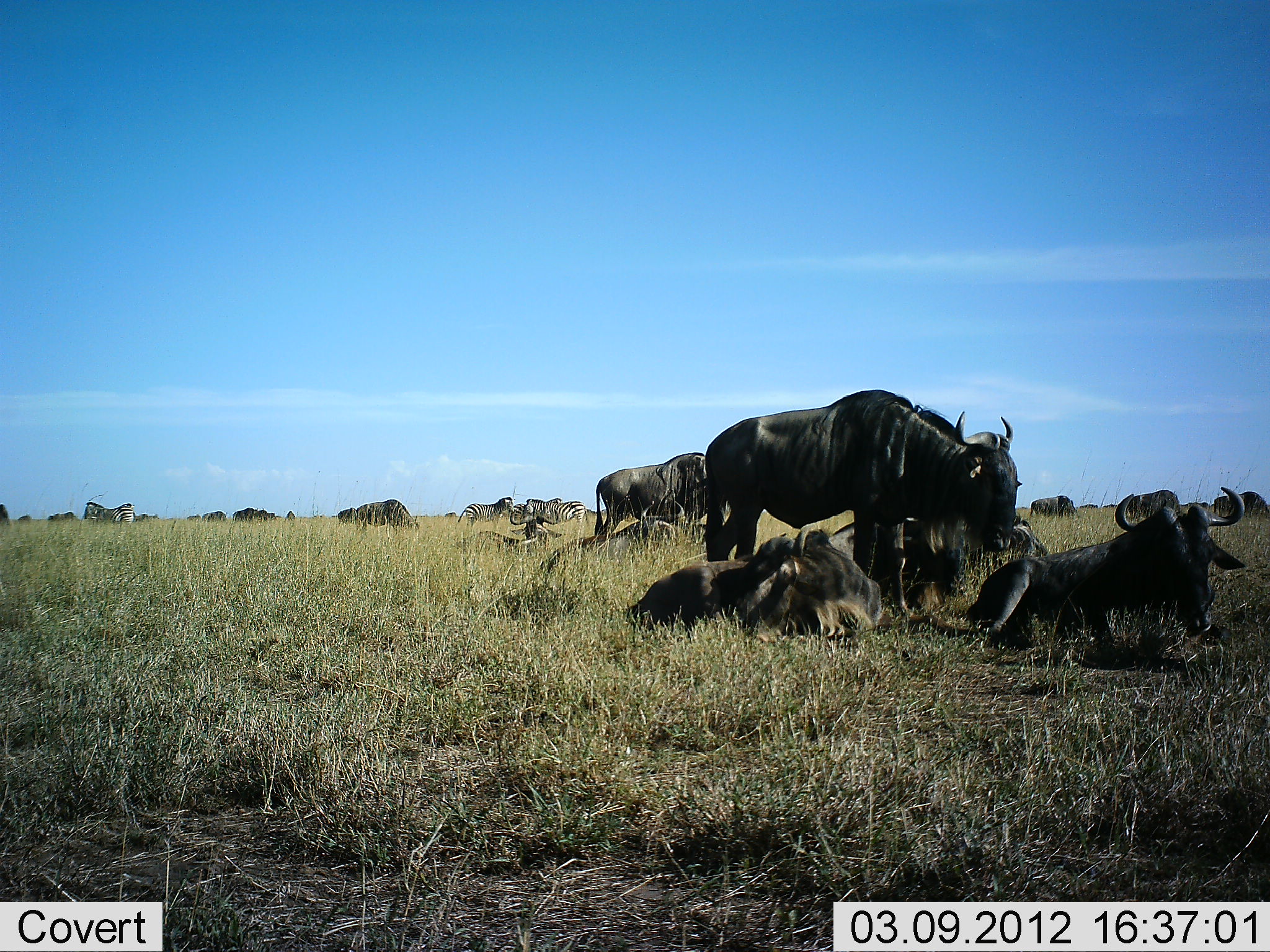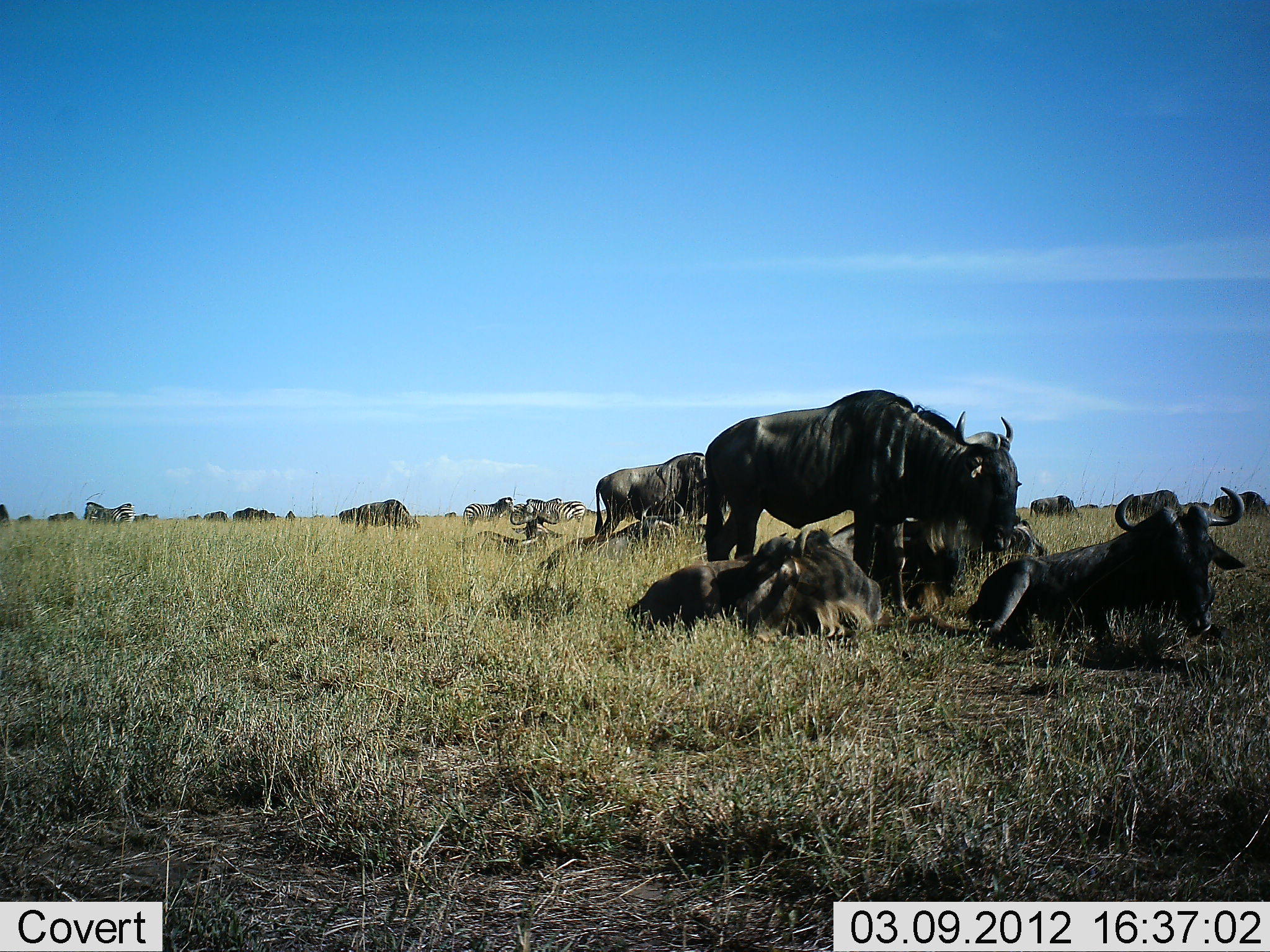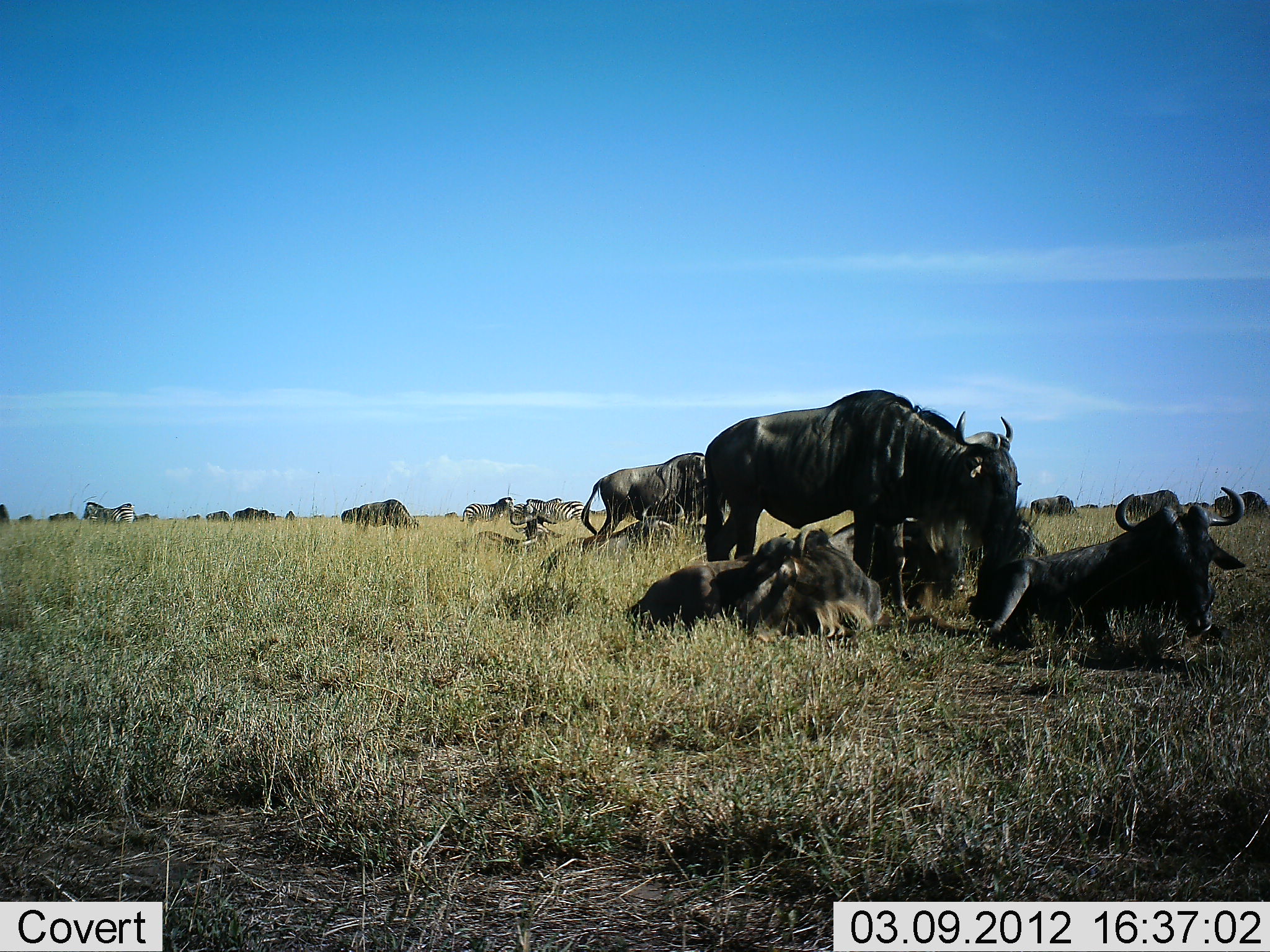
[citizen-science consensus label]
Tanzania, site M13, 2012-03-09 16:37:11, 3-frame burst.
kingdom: Animalia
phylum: Chordata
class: Mammalia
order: Artiodactyla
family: Bovidae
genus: Connochaetes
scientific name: Connochaetes taurinus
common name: blue wildebeest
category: wildebeest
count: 11-50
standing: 80%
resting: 100%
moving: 4%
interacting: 0%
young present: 0%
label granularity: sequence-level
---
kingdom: Animalia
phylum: Chordata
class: Mammalia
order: Perissodactyla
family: Equidae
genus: Equus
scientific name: Equus quagga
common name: plains zebra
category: zebra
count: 4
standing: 93%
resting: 14%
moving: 0%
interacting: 0%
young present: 0%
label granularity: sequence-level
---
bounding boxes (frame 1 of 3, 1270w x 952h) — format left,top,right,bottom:
animal: 699,392,1022,620; 965,487,1246,670; 827,517,1052,605; 728,520,883,638; 624,526,788,630; 540,501,685,579; 594,452,708,535; 452,508,567,563; 521,498,587,539; 355,500,421,535; 457,497,514,529; 1213,491,1270,520; 1125,489,1181,518; 83,502,135,526; 1030,495,1078,521; 337,507,359,526; 232,508,257,522; 202,511,228,524; 508,504,527,520; 1187,502,1212,514; 253,507,268,521; 1181,502,1210,507; 285,510,295,522; 1080,504,1099,510; 1103,504,1118,509; 312,514,324,520; 586,508,595,516; 599,509,607,518; 267,513,276,520; 445,512,457,517; 331,515,338,518; 425,514,428,518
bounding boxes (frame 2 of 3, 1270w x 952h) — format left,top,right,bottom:
animal: 706,389,1022,616; 910,488,1247,649; 828,509,1046,604; 744,527,882,640; 526,500,687,588; 622,553,758,633; 833,519,968,594; 593,452,706,540; 453,509,567,574; 354,499,421,540; 463,497,515,535; 1214,492,1270,524; 1125,490,1186,519; 523,498,587,525; 513,498,562,525; 83,502,135,527; 1028,495,1079,519; 233,507,257,522; 338,507,356,526; 203,511,229,524; 248,507,265,523; 1183,502,1215,510; 132,513,149,522; 285,510,295,522; 1080,503,1099,509; 1102,504,1118,509; 444,512,457,518; 149,514,160,521; 585,509,596,516; 313,514,323,520; 600,509,607,515; 1021,506,1029,510; 417,514,421,519; 433,515,439,518; 332,515,337,518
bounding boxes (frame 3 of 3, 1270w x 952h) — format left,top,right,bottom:
animal: 701,389,1018,617; 903,487,1246,648; 825,499,1045,646; 625,526,883,645; 834,508,1047,598; 622,532,795,635; 539,501,684,591; 582,452,706,546; 455,510,567,567; 356,499,420,532; 523,499,587,529; 1213,491,1269,520; 1125,489,1182,517; 460,497,514,526; 1029,495,1080,523; 82,501,136,526; 513,498,562,524; 232,508,261,523; 1181,500,1211,512; 206,511,232,523; 254,509,269,523; 351,507,360,526; 341,509,352,524; 1080,504,1097,509; 595,509,607,516; 1103,504,1117,509; 311,515,324,519; 331,515,339,519; 590,510,596,515; 417,515,422,518